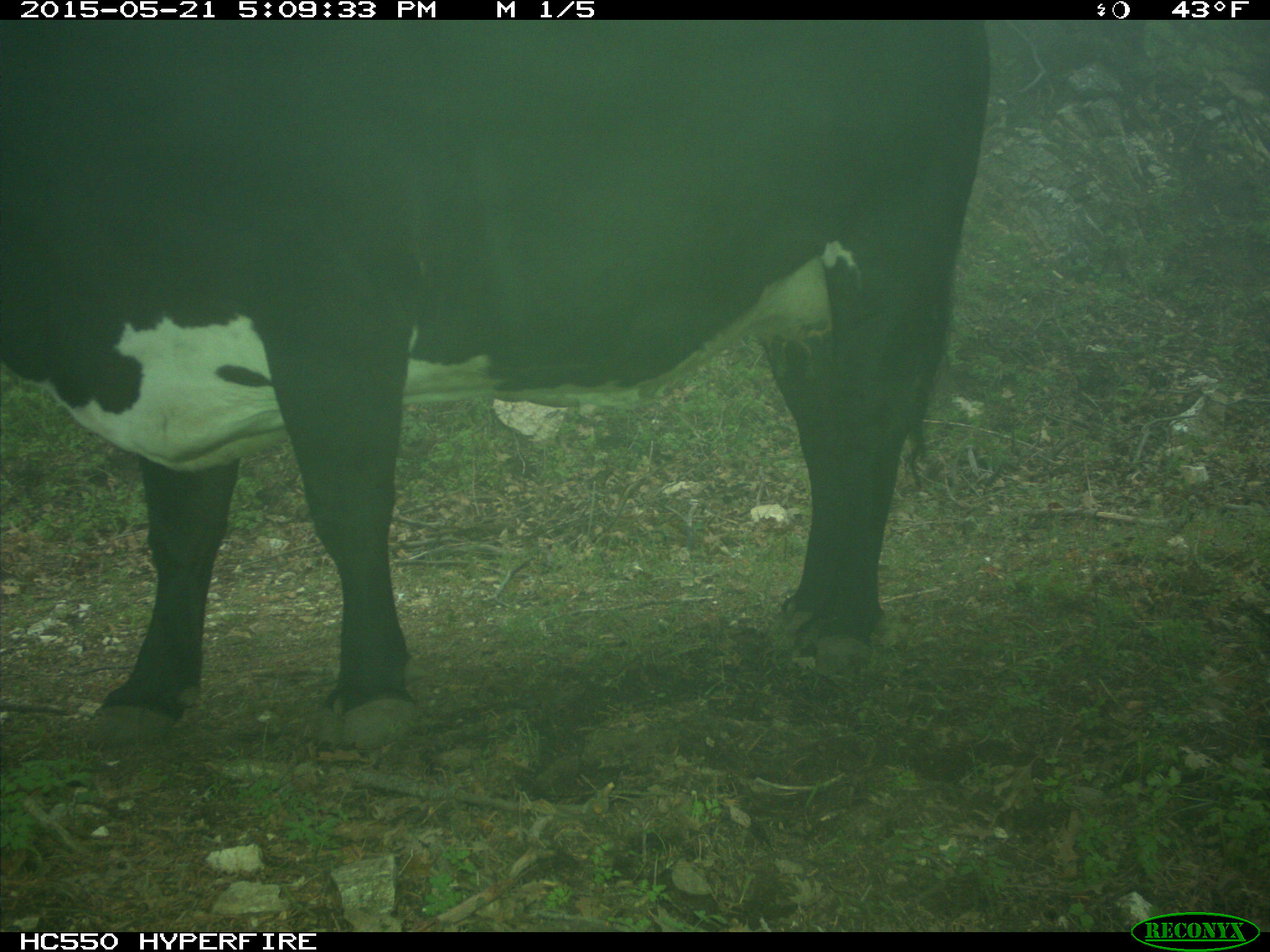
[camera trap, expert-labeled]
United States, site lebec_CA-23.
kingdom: Animalia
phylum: Chordata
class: Mammalia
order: Artiodactyla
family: Bovidae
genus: Bos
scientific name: Bos taurus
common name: domestic cow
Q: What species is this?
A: Bos taurus (domestic cow).